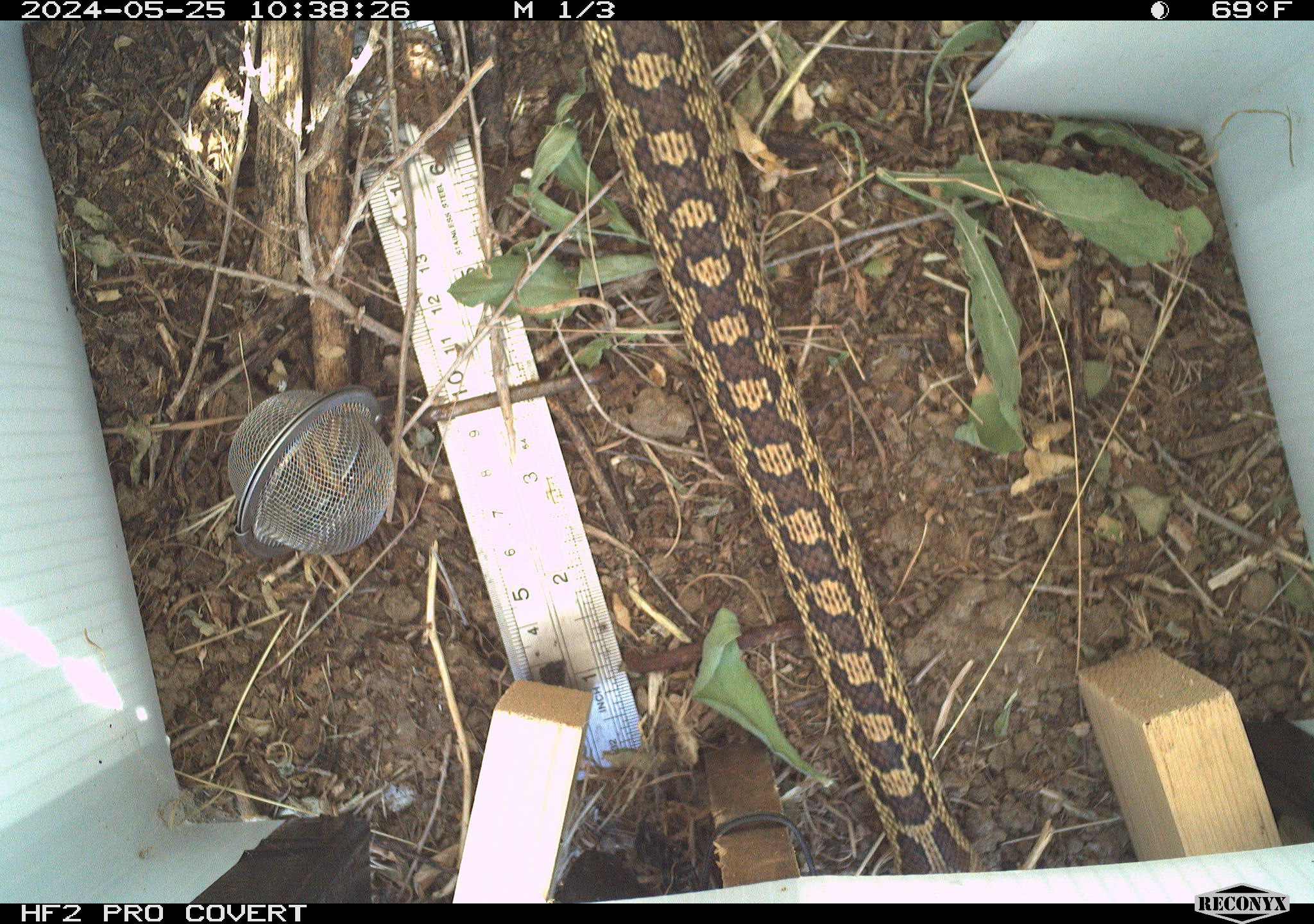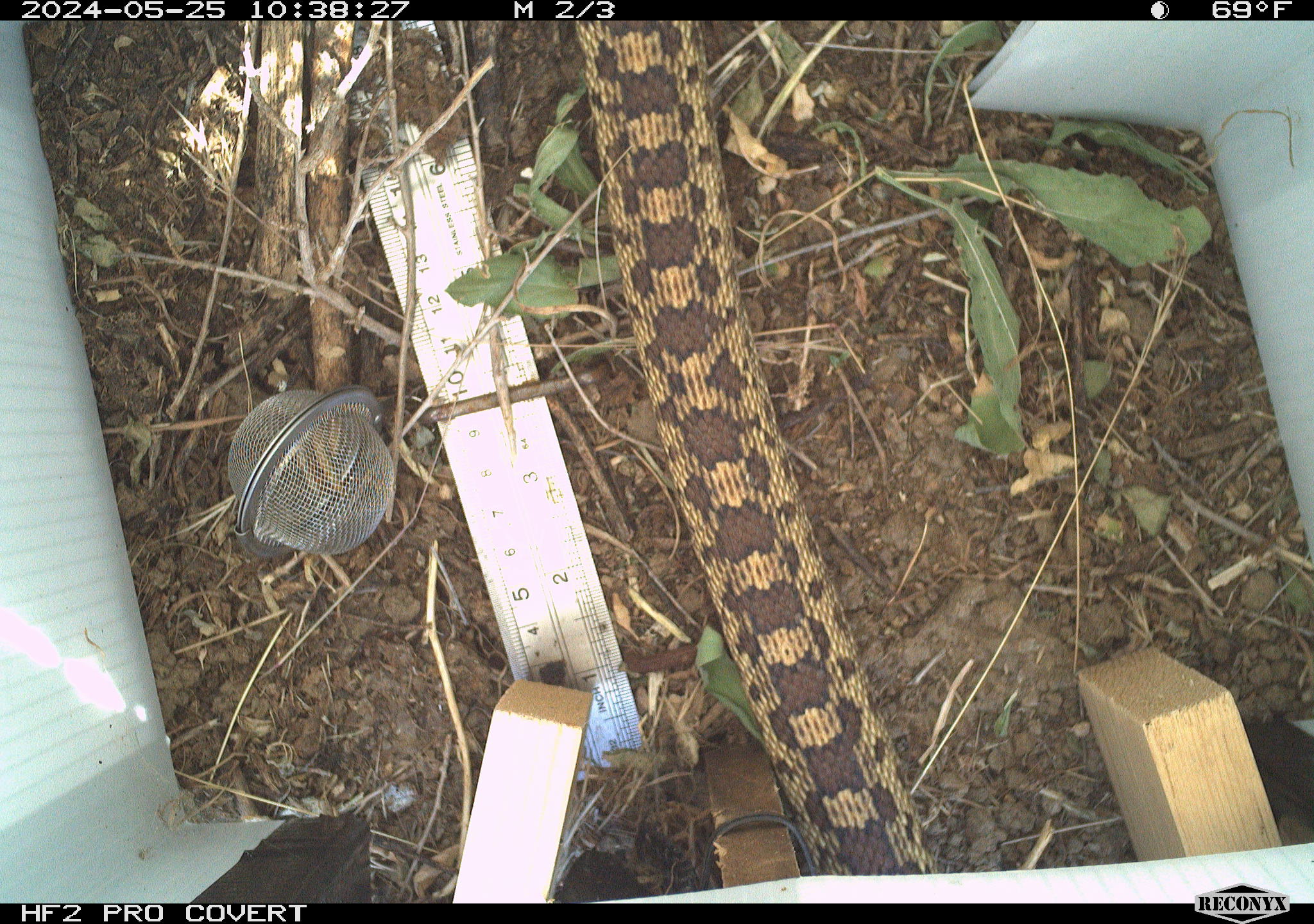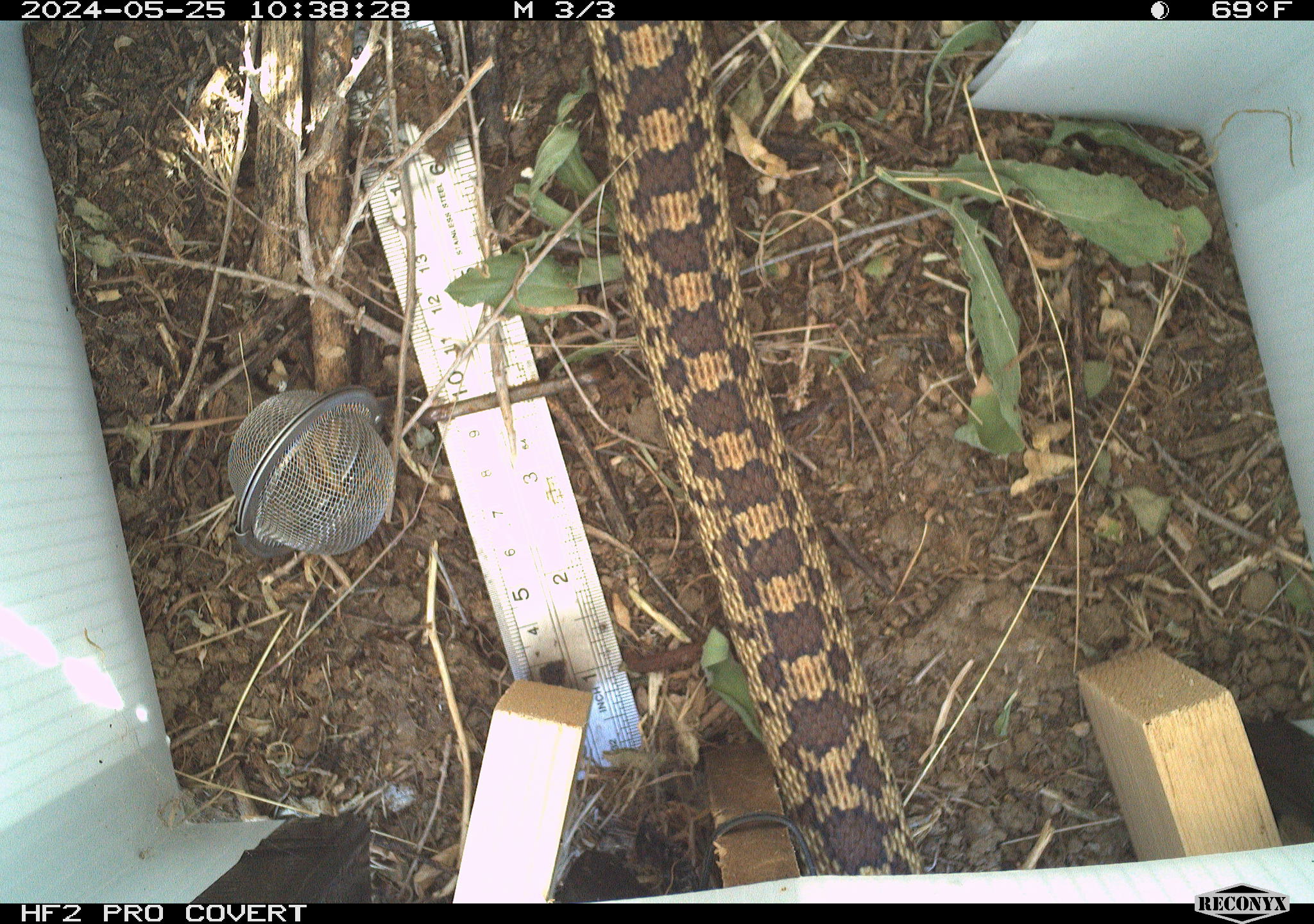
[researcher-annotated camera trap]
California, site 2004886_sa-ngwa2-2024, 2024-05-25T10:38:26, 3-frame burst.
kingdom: Animalia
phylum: Chordata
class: Reptilia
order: Squamata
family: Colubridae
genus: Pituophis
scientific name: Pituophis catenifer catenifer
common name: pacific gophersnake